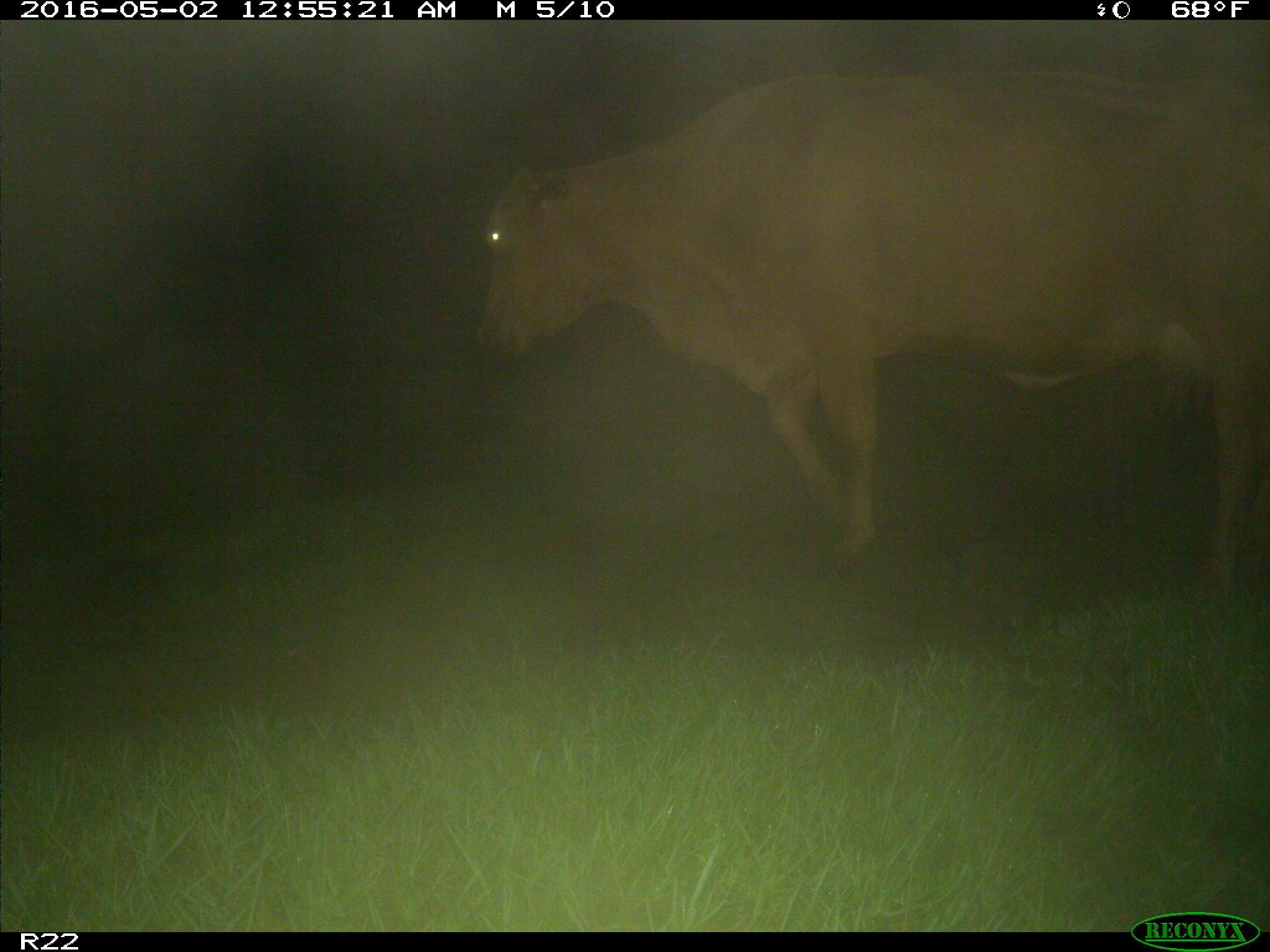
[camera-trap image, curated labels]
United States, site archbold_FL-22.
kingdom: Animalia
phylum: Chordata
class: Mammalia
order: Artiodactyla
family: Bovidae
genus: Bos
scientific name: Bos taurus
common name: domestic cow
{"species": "Bos taurus (domestic cow)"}